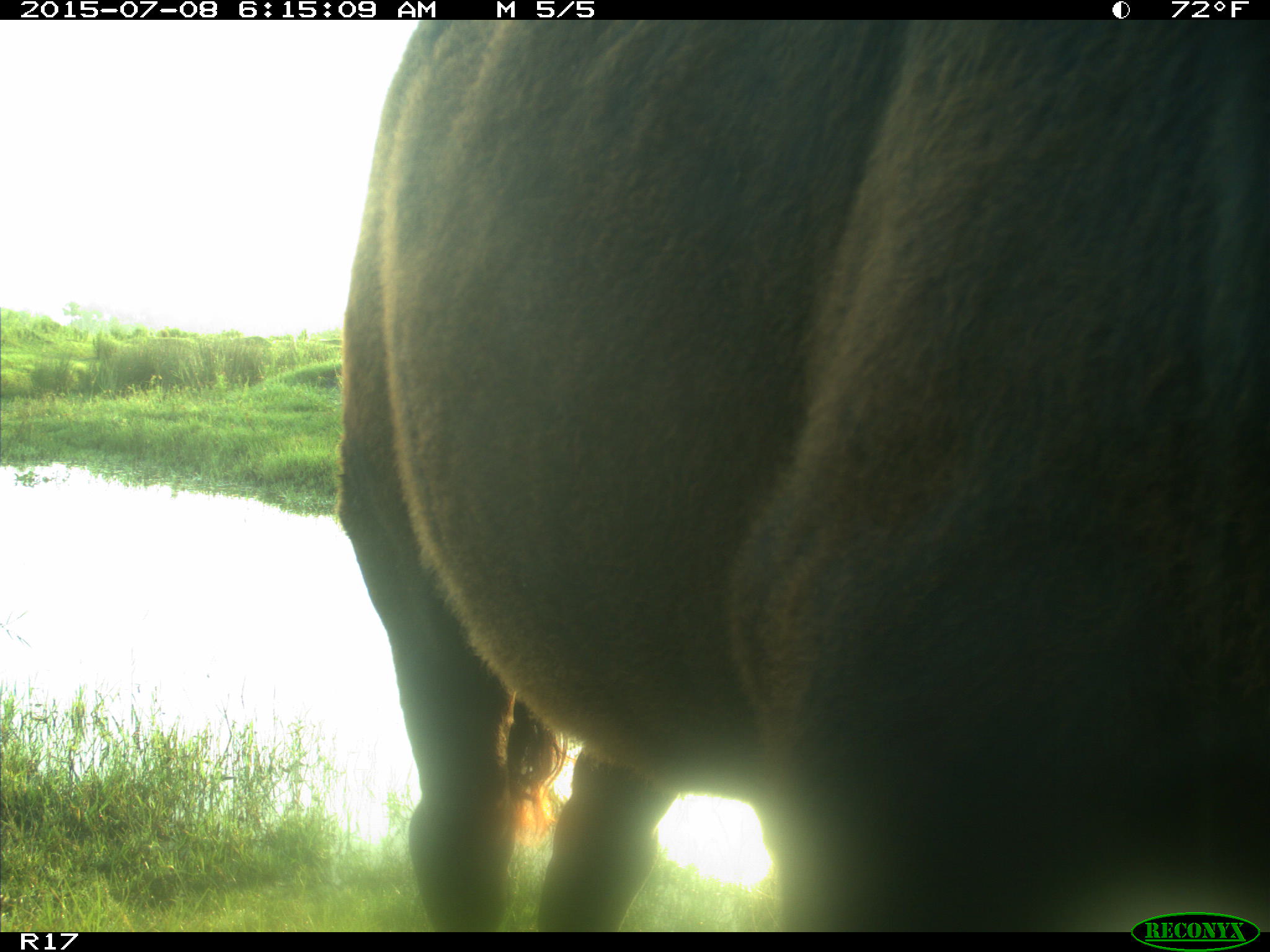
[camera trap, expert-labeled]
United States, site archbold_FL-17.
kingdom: Animalia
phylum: Chordata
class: Mammalia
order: Artiodactyla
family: Bovidae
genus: Bos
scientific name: Bos taurus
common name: domestic cow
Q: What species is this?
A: Bos taurus (domestic cow).